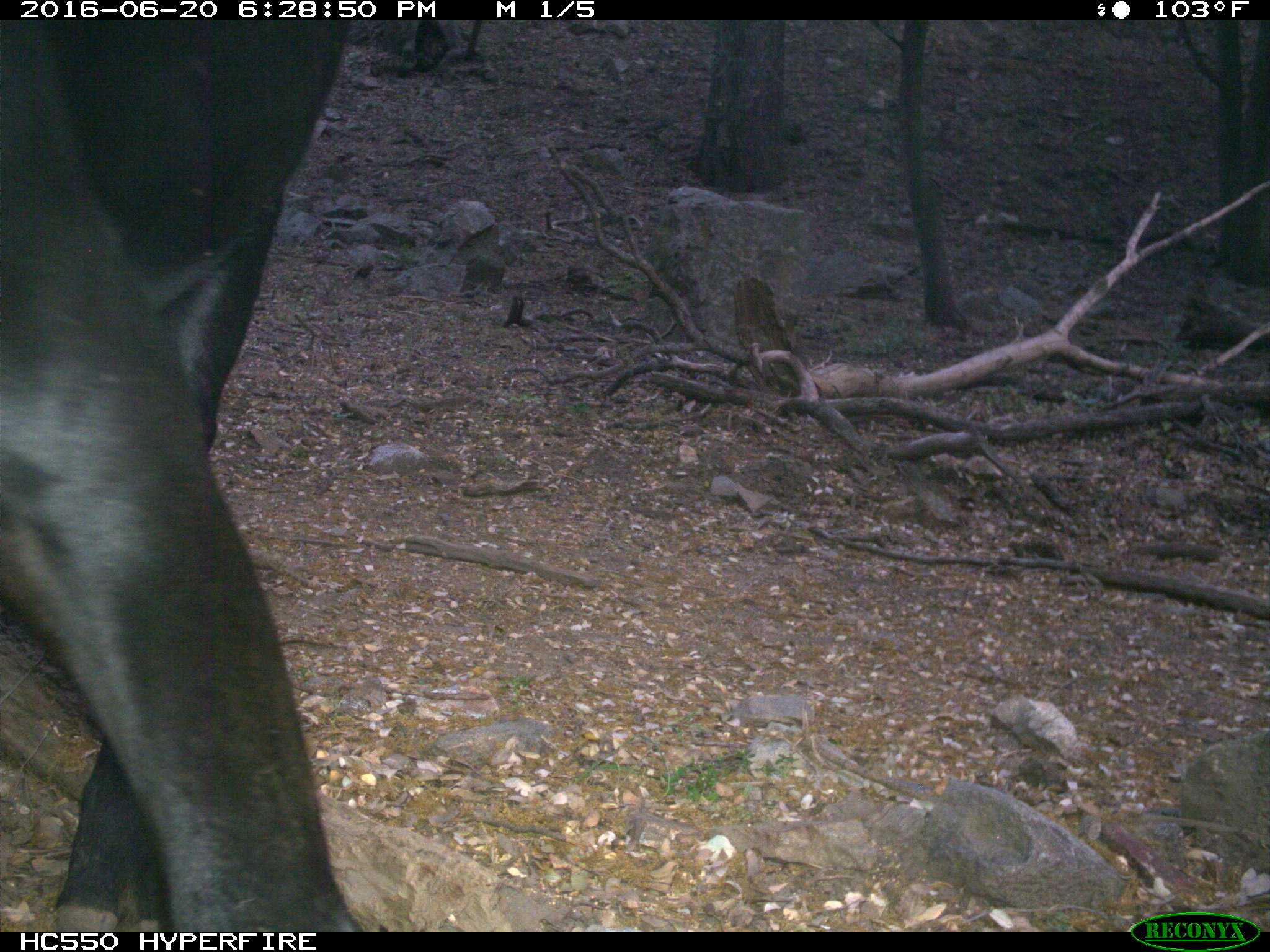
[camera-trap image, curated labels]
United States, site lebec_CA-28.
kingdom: Animalia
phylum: Chordata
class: Mammalia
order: Artiodactyla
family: Bovidae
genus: Bos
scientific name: Bos taurus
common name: domestic cow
Bos taurus (domestic cow).